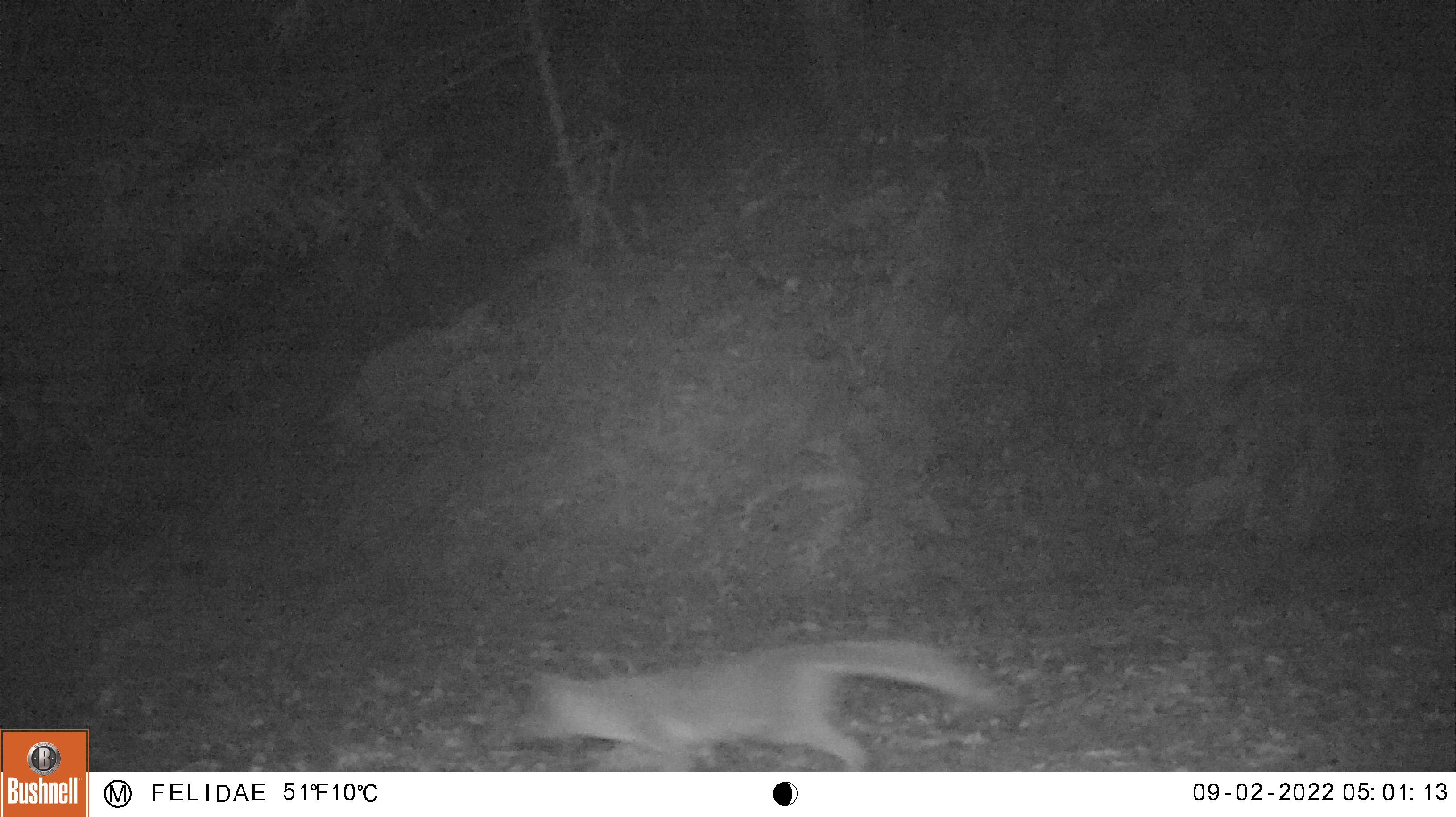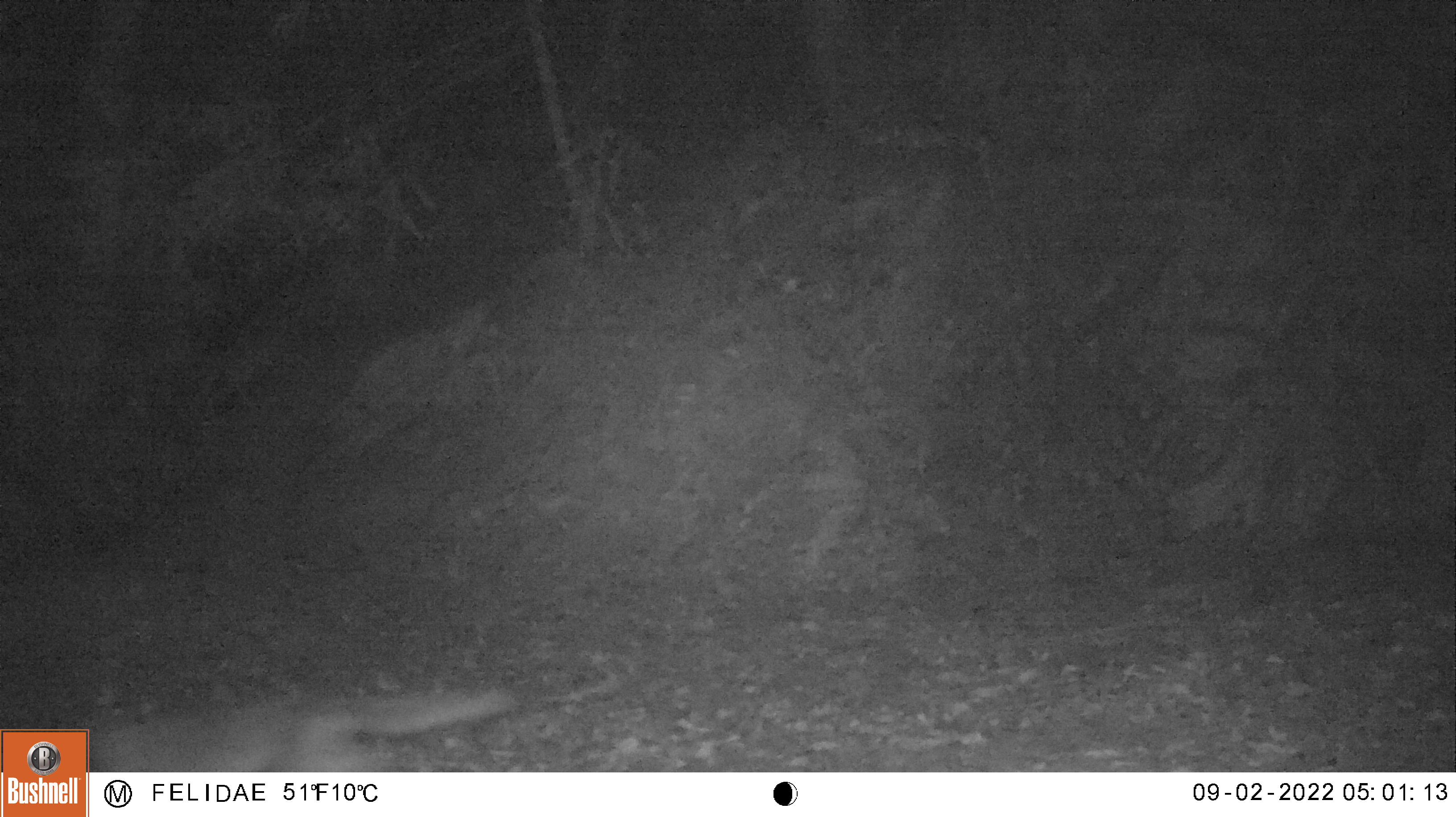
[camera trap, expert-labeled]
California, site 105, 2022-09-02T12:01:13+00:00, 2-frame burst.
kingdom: Animalia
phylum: Chordata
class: Mammalia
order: Carnivora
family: Canidae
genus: Urocyon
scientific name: Urocyon cinereoargenteus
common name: gray fox